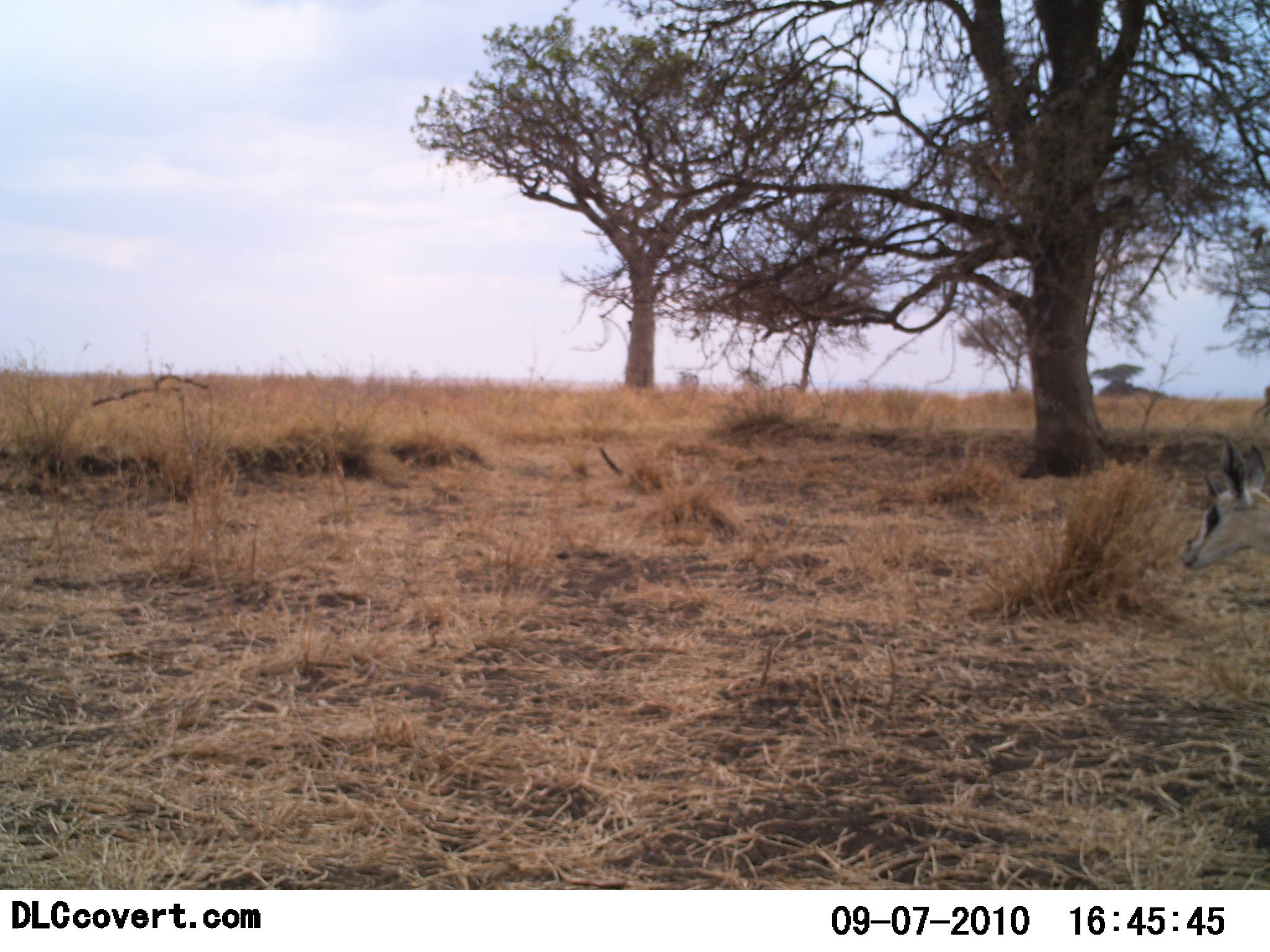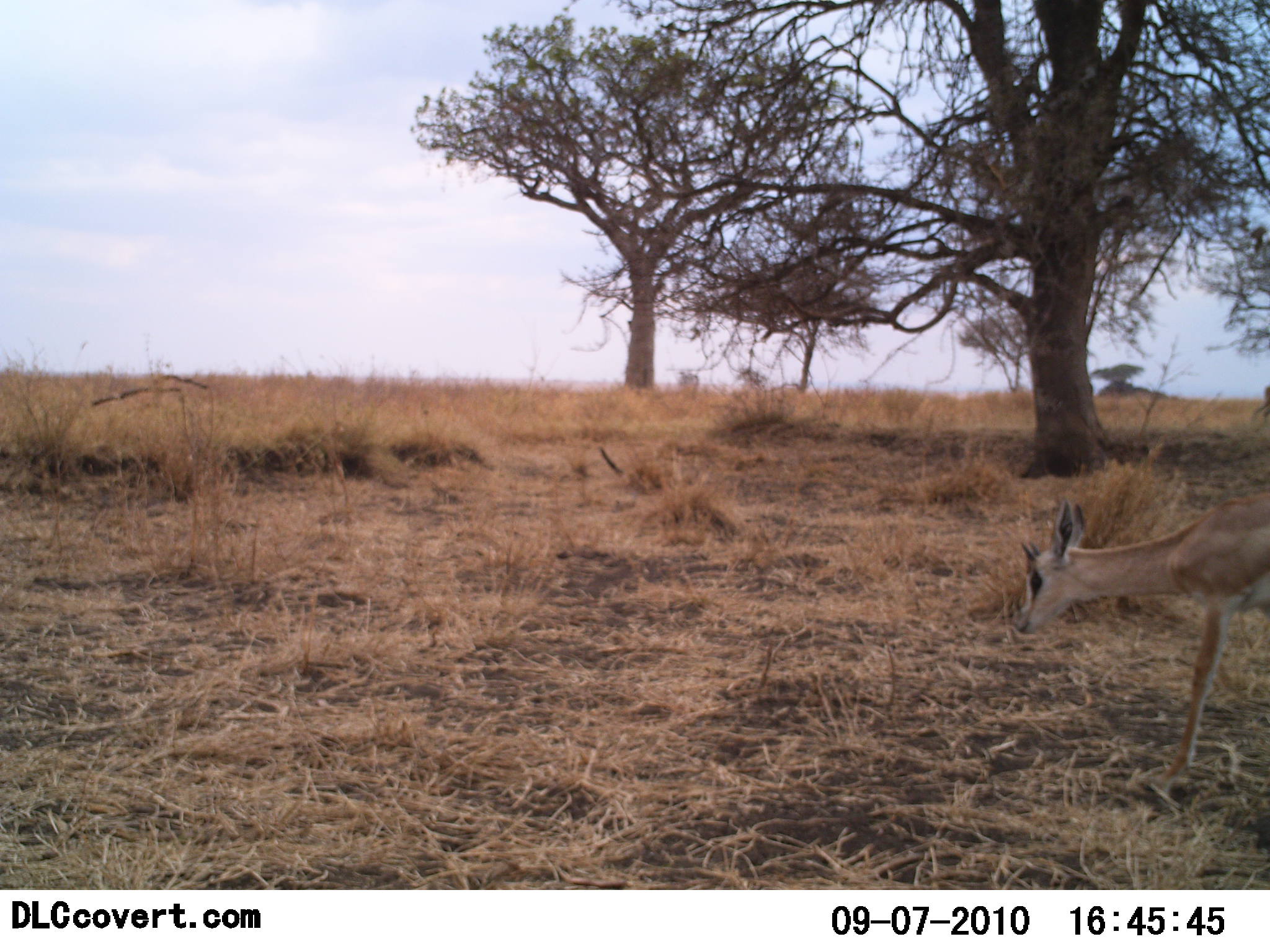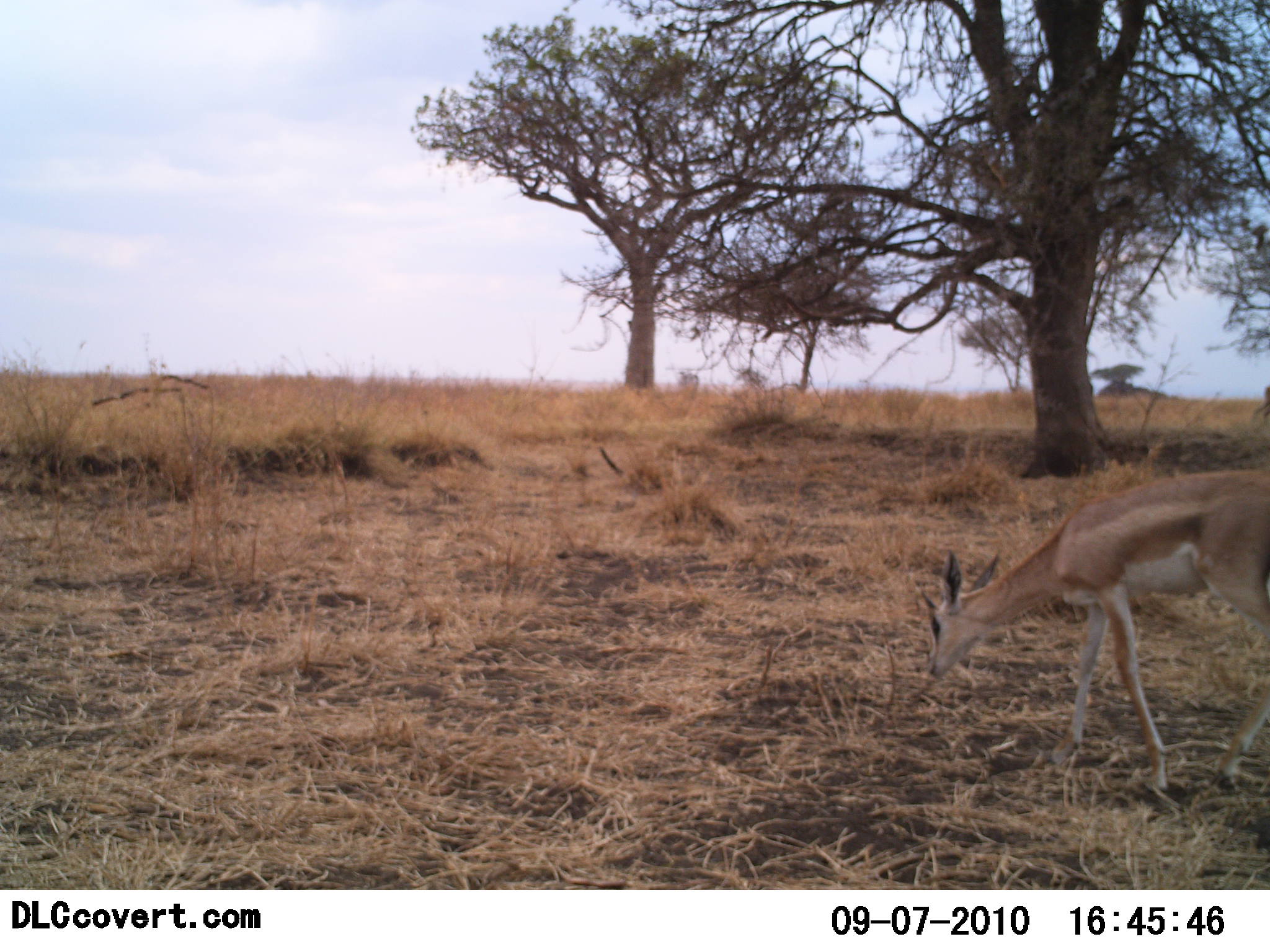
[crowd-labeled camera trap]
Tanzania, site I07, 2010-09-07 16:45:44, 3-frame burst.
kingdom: Animalia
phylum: Chordata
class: Mammalia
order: Artiodactyla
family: Bovidae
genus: Nanger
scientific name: Nanger granti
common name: grant's gazelle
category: gazellegrants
Gazellegrants (grant's gazelle) (Nanger granti), count 1. Behavior (volunteer vote fractions): standing 20%, resting 0%, moving 93%, interacting 0%. Young present (vote fraction): 20%. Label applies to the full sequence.